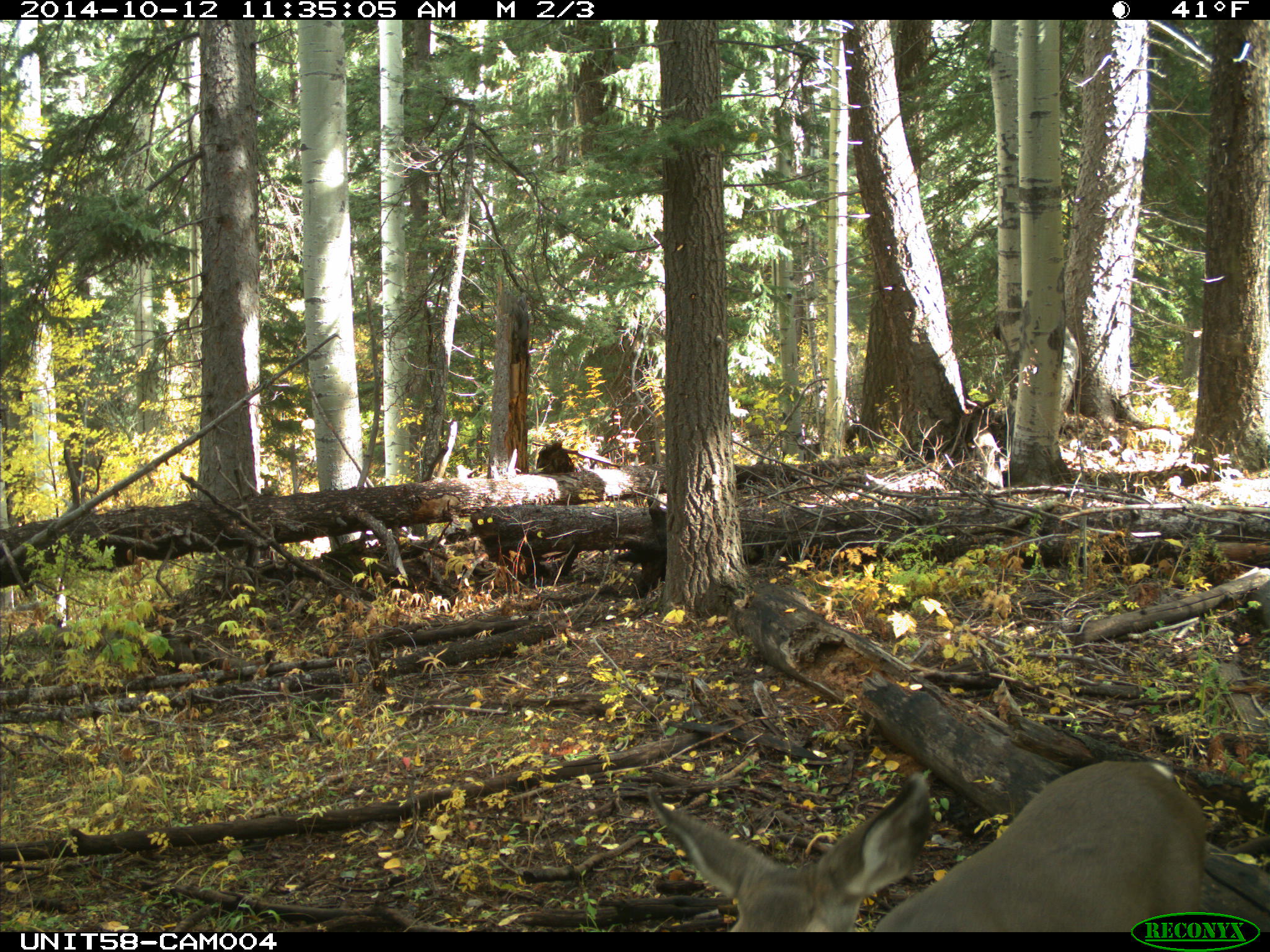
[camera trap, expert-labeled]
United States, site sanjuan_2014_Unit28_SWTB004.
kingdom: Animalia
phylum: Chordata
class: Mammalia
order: Artiodactyla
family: Cervidae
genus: Odocoileus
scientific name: Odocoileus hemionus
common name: mule deer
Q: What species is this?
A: Odocoileus hemionus (mule deer).